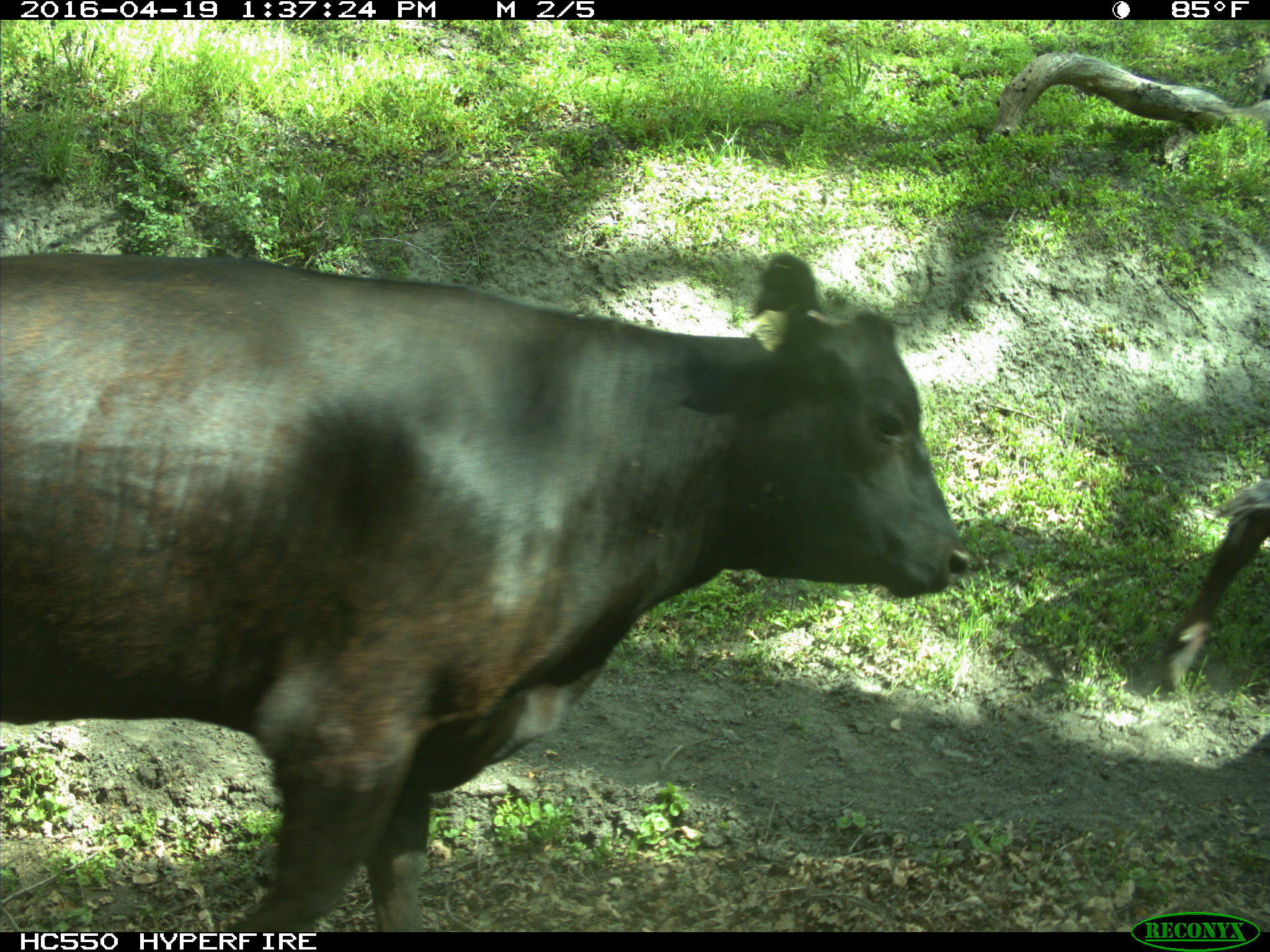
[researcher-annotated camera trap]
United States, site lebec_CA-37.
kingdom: Animalia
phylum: Chordata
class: Mammalia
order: Artiodactyla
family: Bovidae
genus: Bos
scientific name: Bos taurus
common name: domestic cow